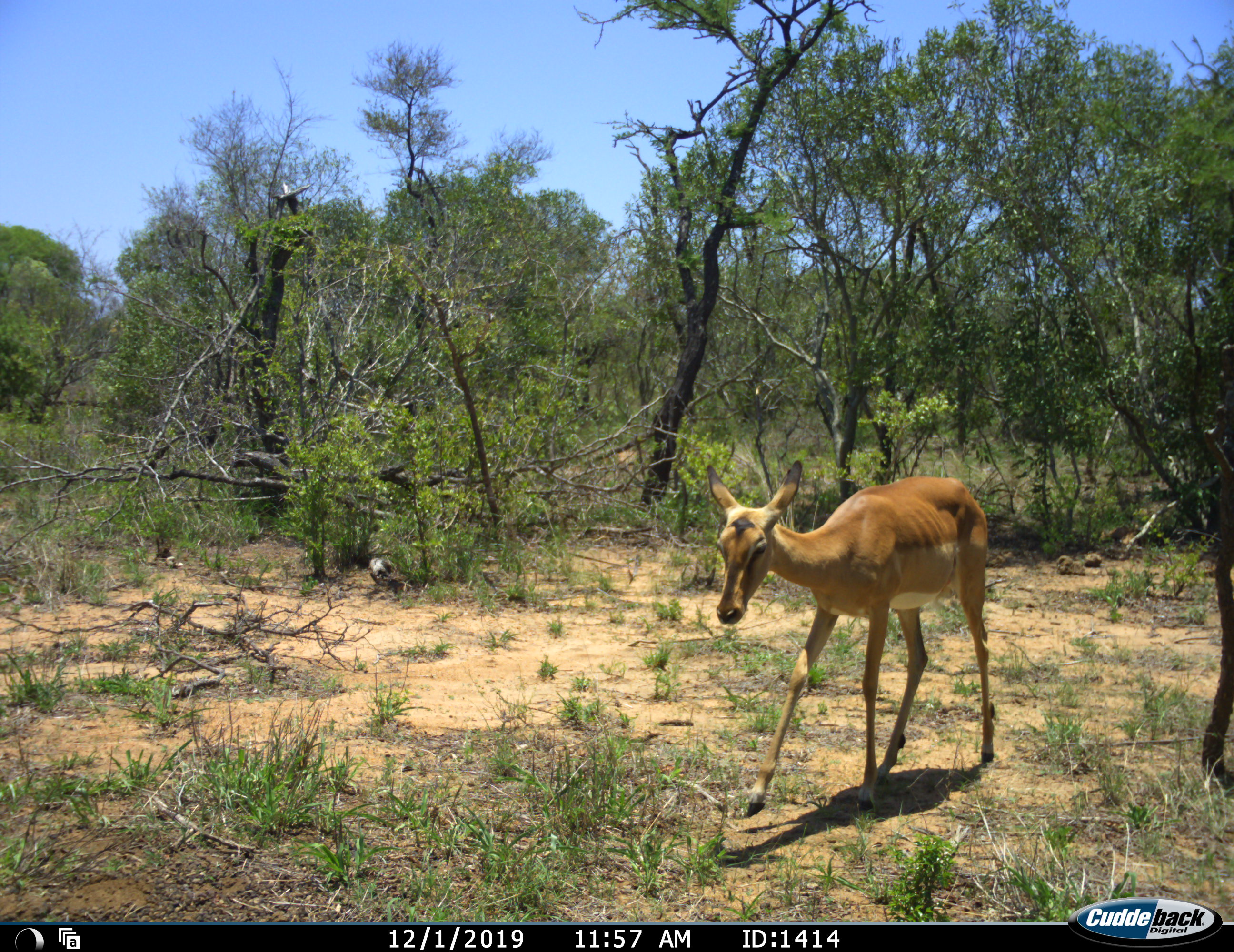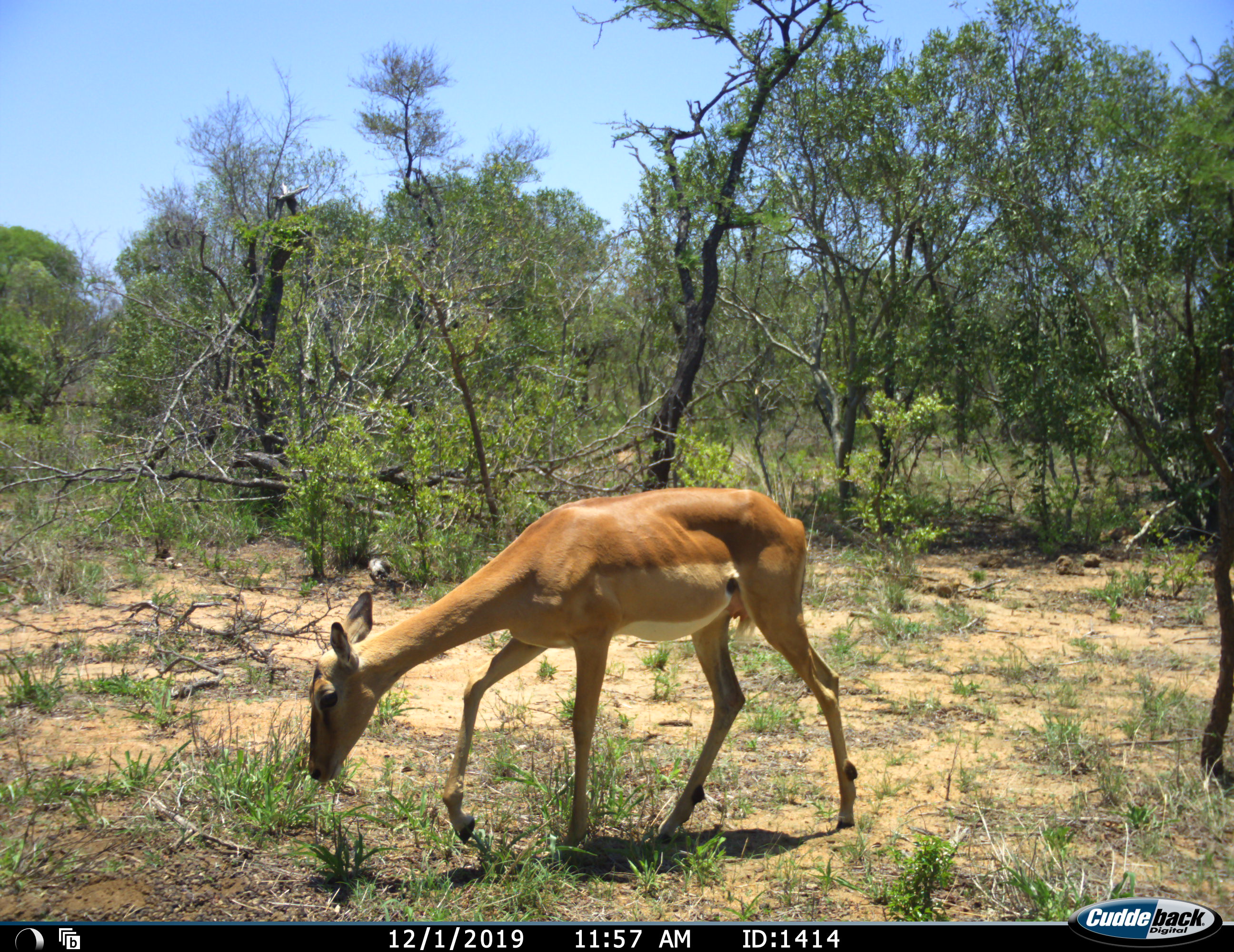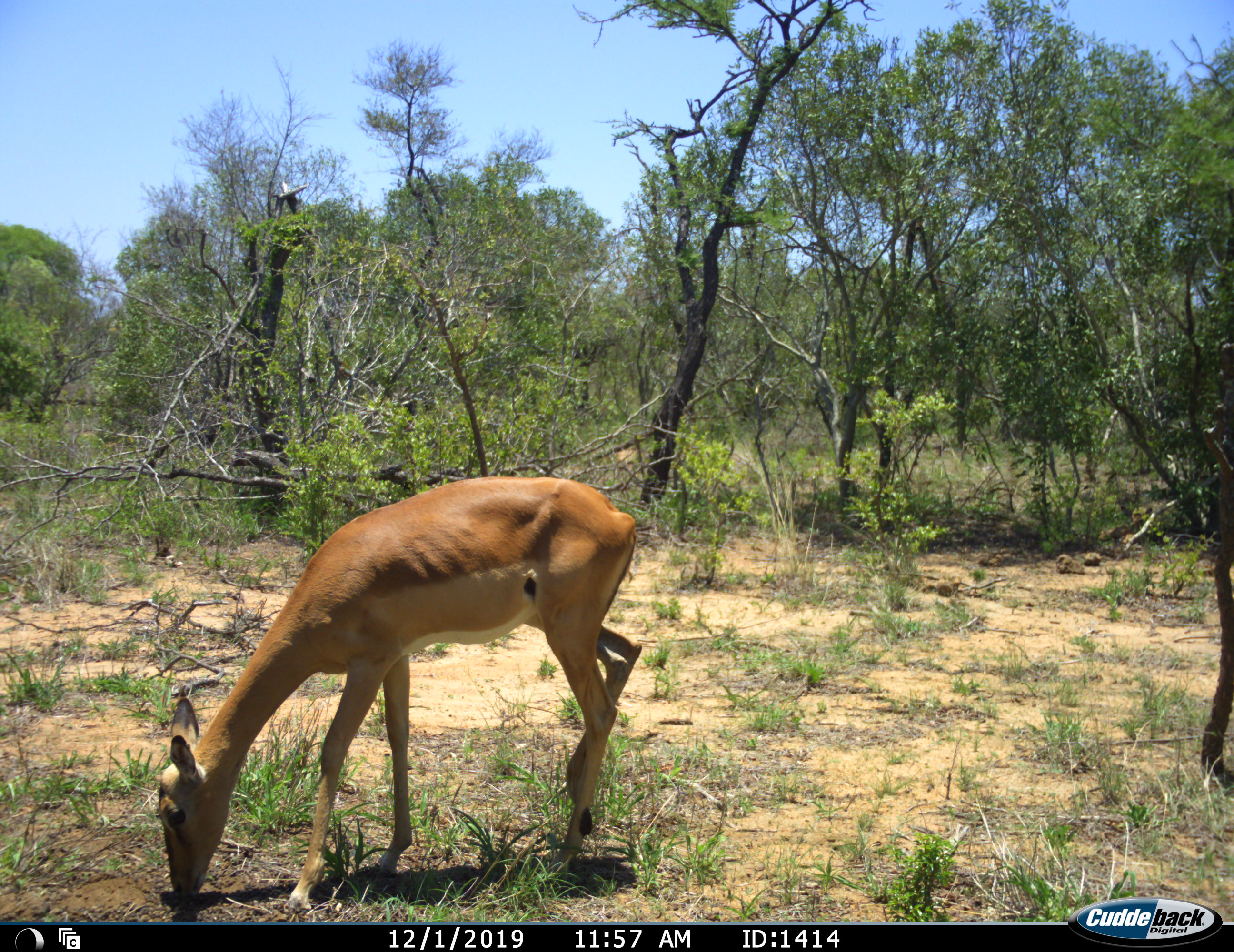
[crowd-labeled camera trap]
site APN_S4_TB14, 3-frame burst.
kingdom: Animalia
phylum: Chordata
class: Mammalia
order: Artiodactyla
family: Bovidae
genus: Aepyceros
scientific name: Aepyceros melampus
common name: impala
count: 1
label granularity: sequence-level